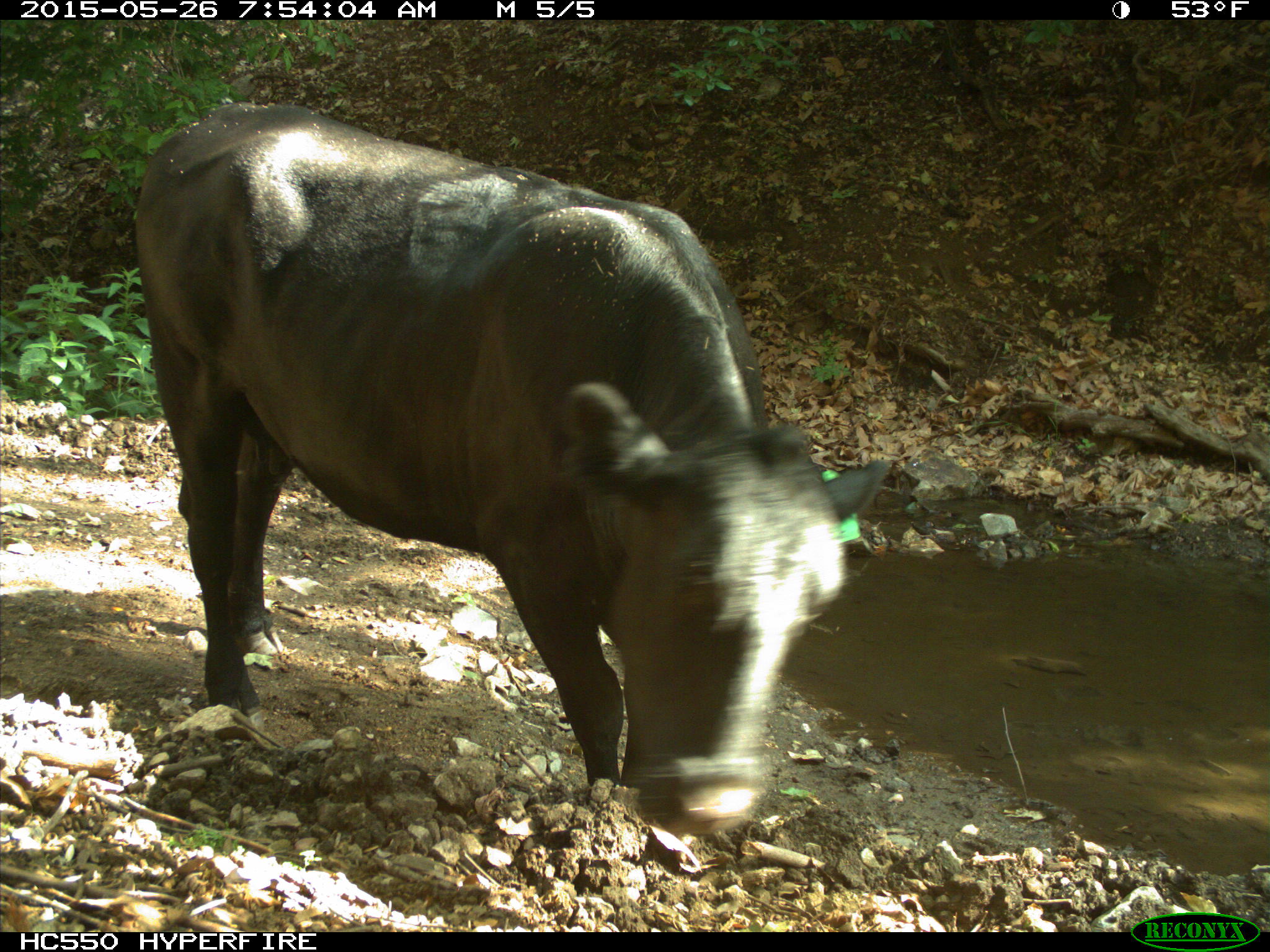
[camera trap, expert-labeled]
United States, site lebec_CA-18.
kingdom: Animalia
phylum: Chordata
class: Mammalia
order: Artiodactyla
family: Bovidae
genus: Bos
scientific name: Bos taurus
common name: domestic cow